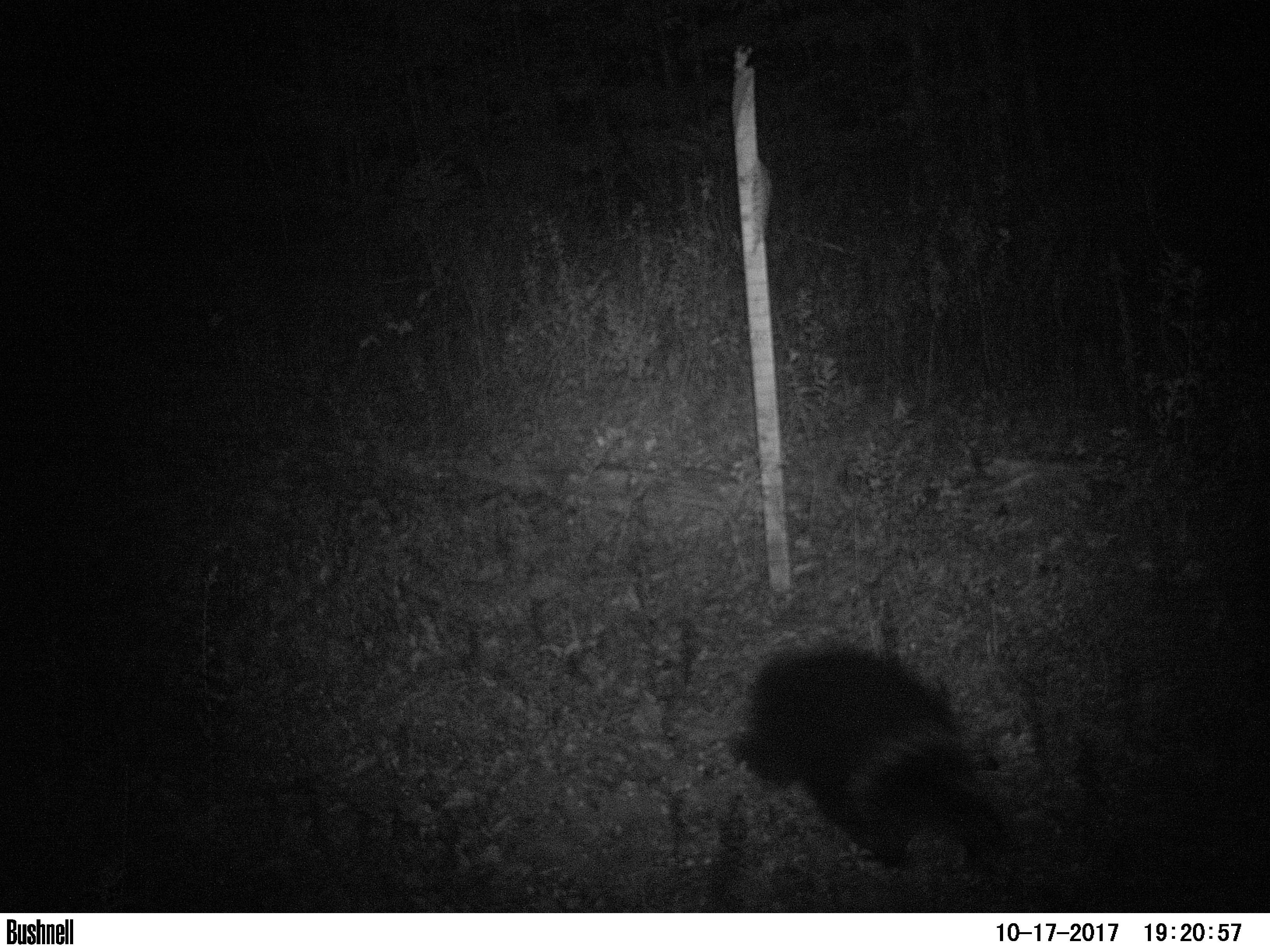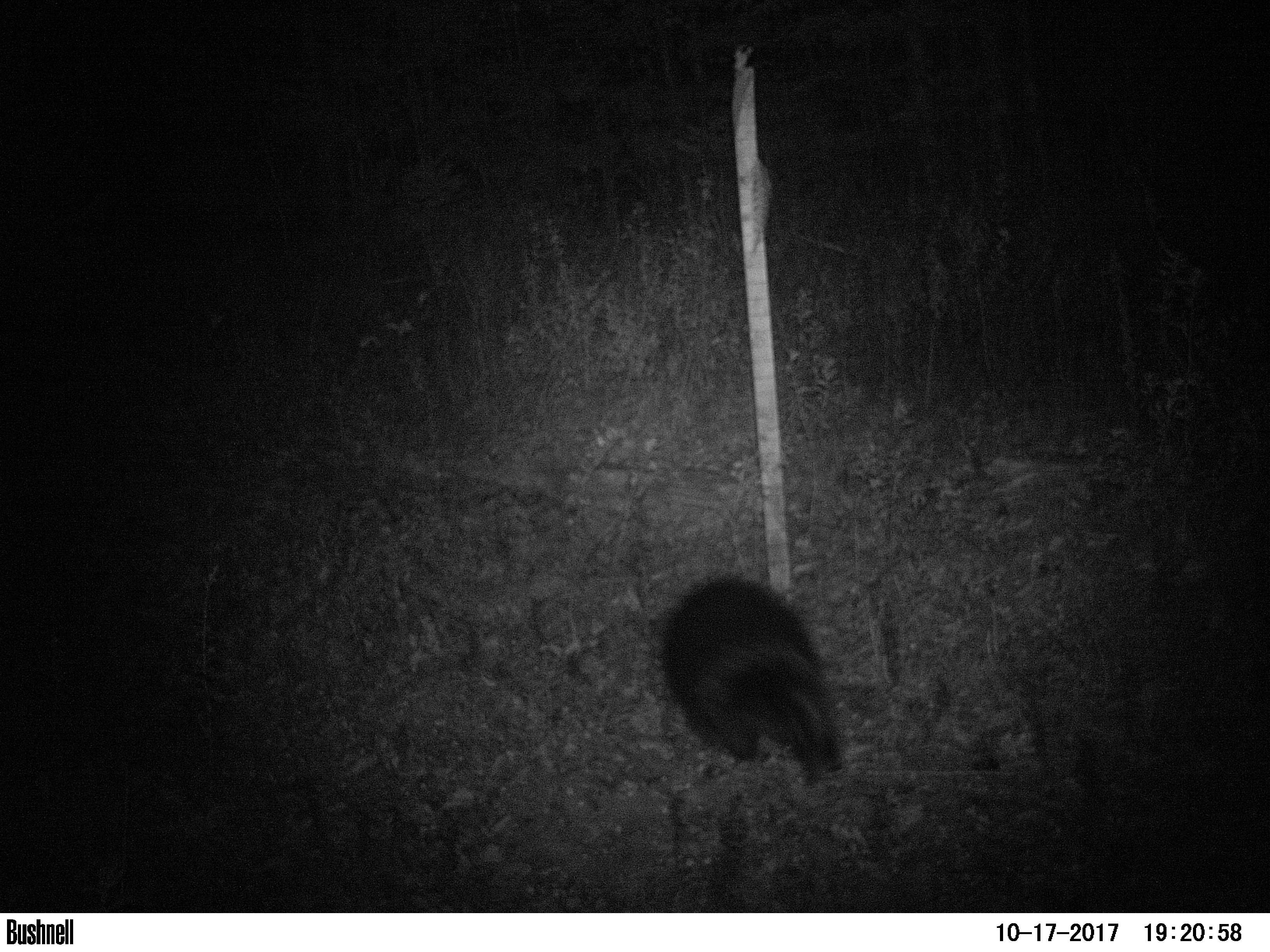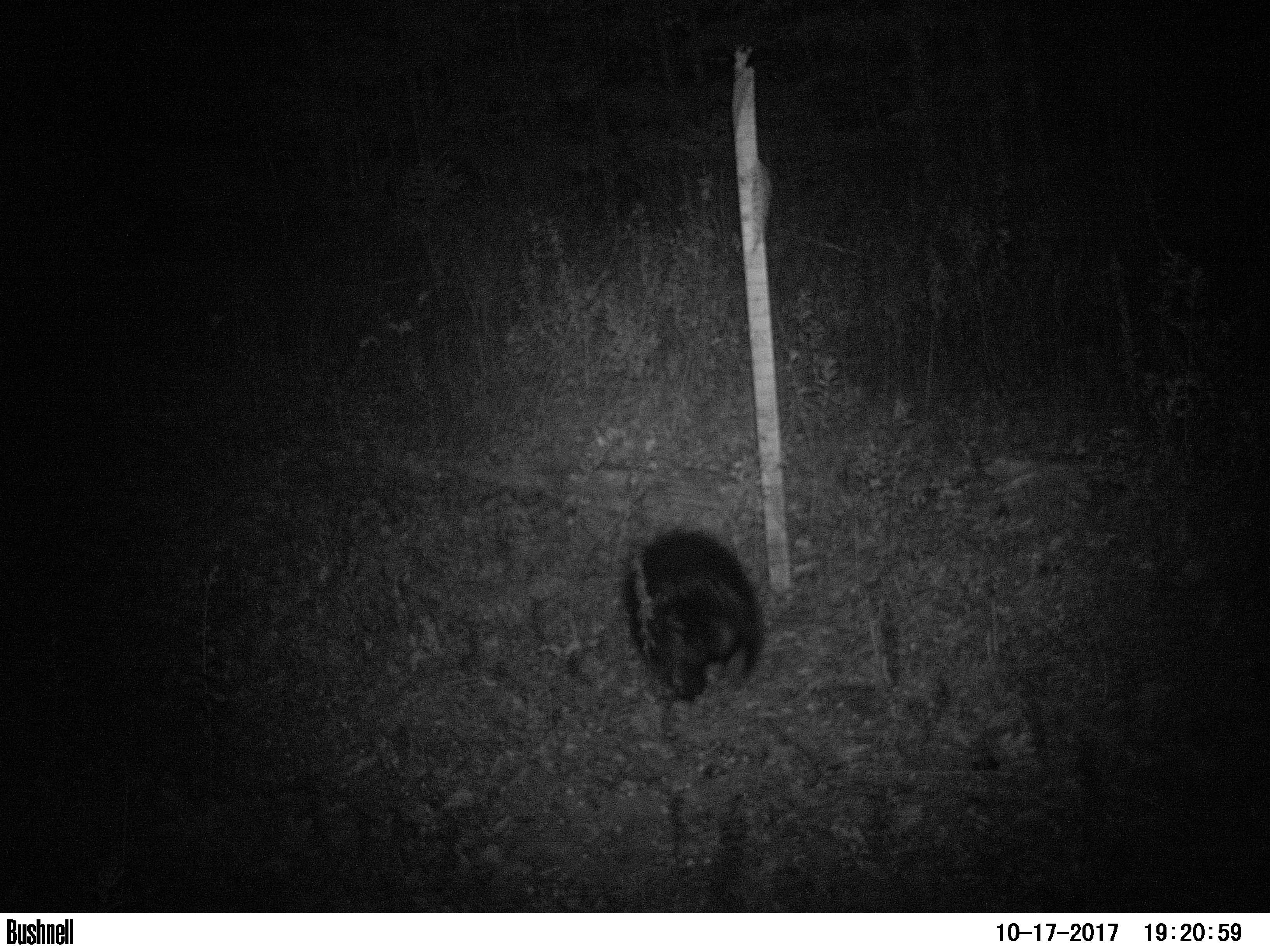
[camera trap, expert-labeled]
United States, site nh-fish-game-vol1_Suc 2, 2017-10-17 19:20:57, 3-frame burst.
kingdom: Animalia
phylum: Chordata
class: Mammalia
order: Rodentia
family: Erethizontidae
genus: Erethizon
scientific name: Erethizon dorsatum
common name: porcupine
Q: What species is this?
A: Porcupine (Erethizon dorsatum).